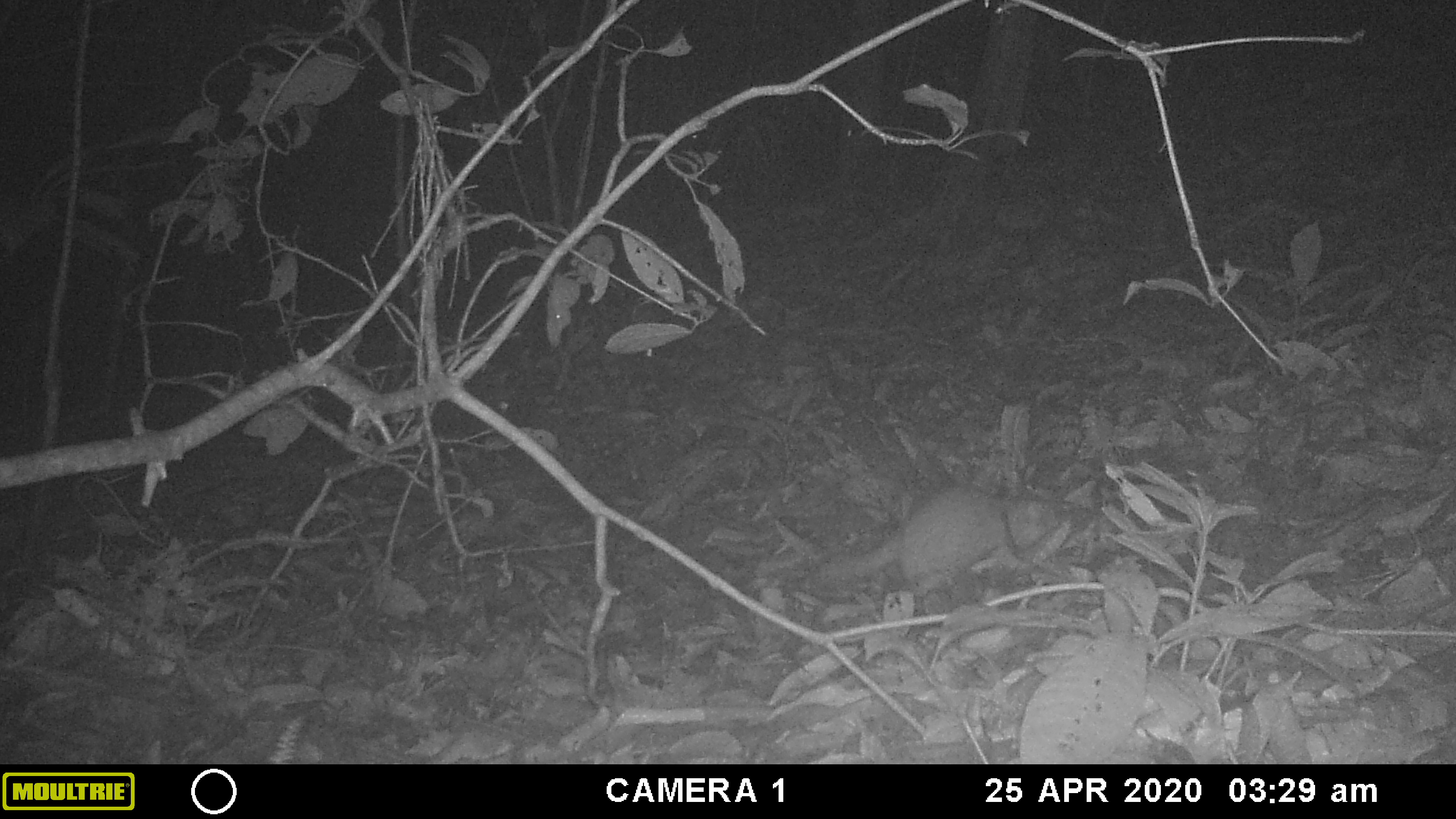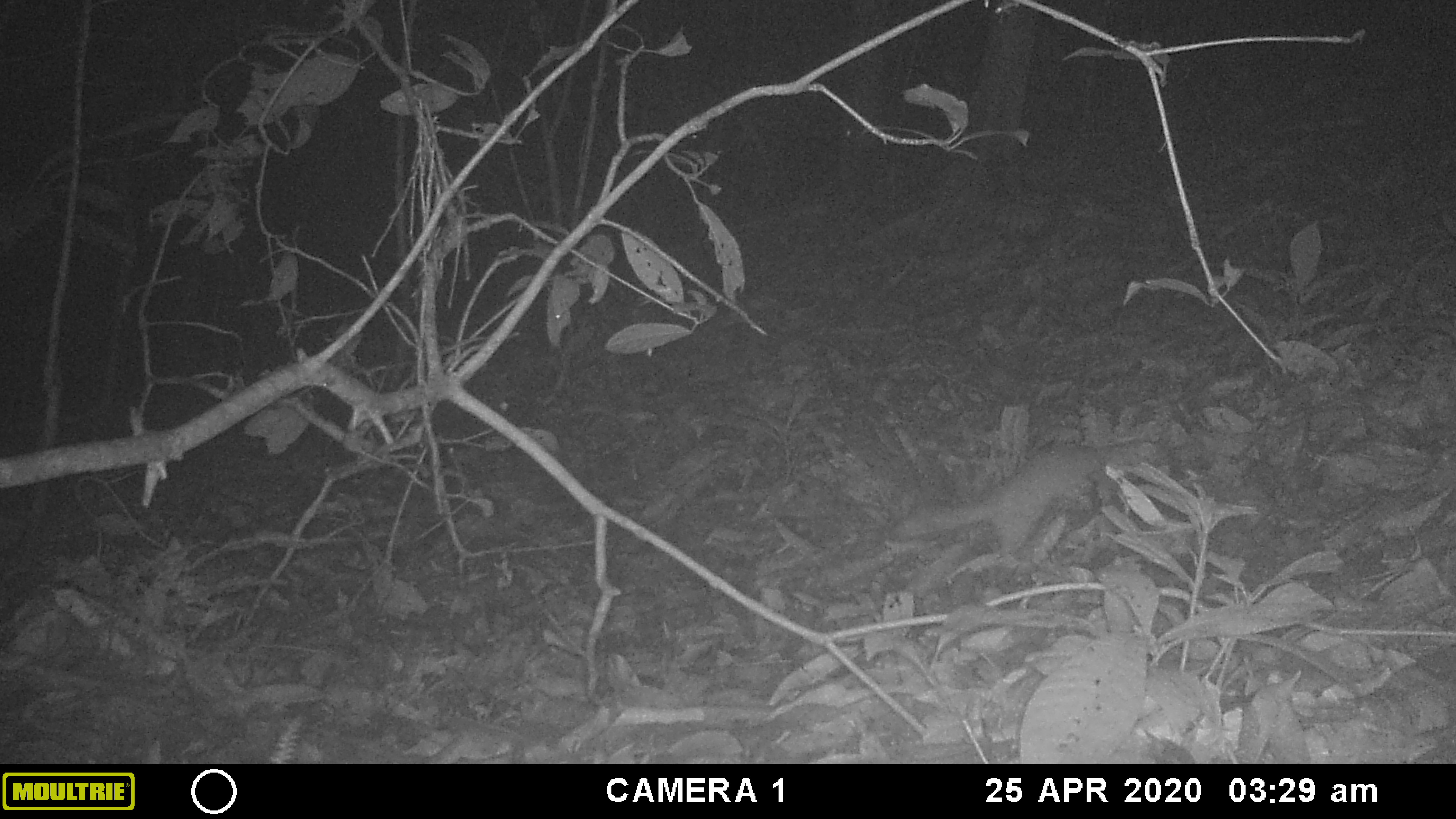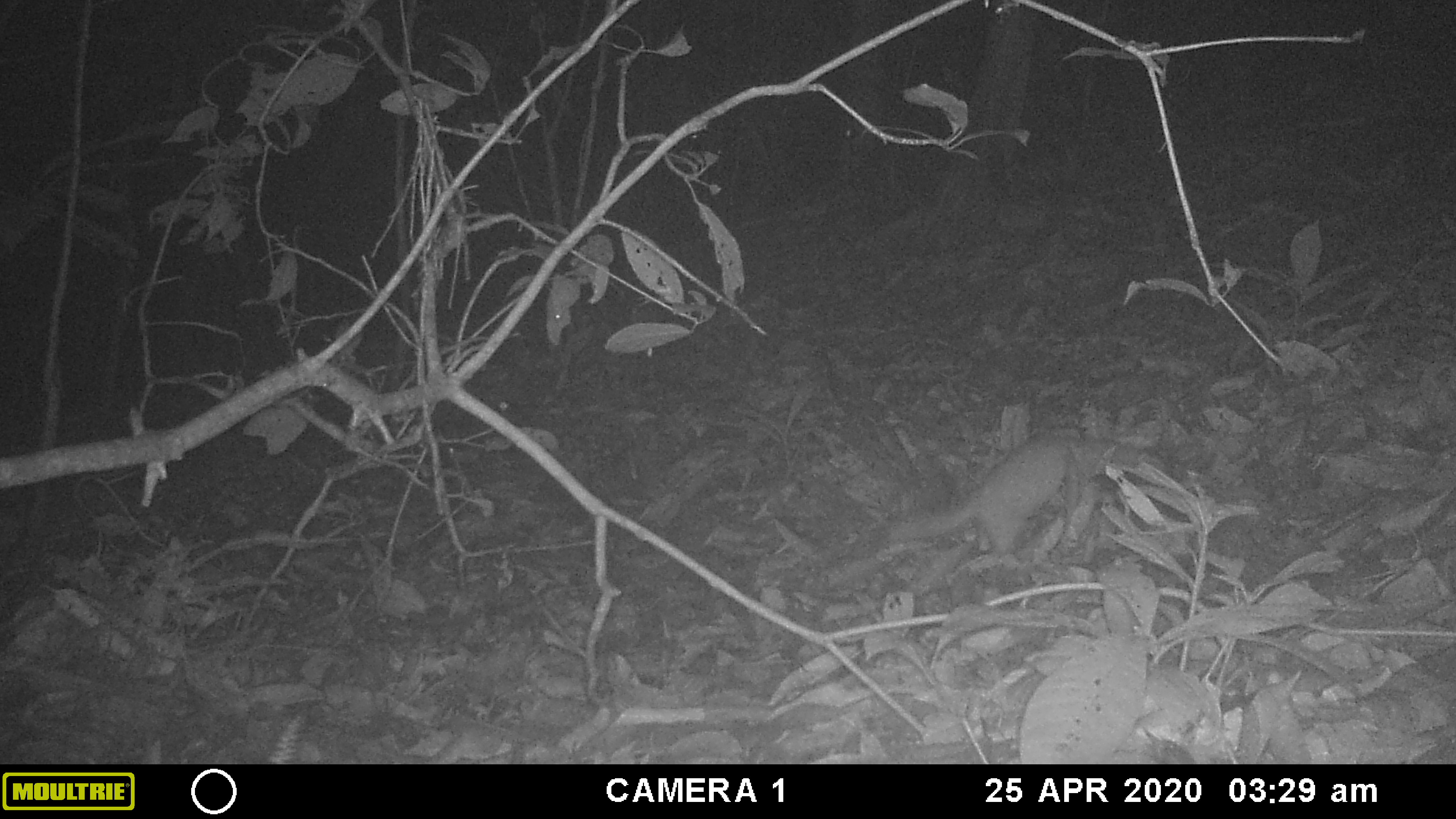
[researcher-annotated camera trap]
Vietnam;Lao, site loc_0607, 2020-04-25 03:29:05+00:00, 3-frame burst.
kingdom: Animalia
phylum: Chordata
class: Mammalia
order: Carnivora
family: Mustelidae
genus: Melogale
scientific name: Melogale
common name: ferret badger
Ferret badger (Melogale). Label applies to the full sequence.